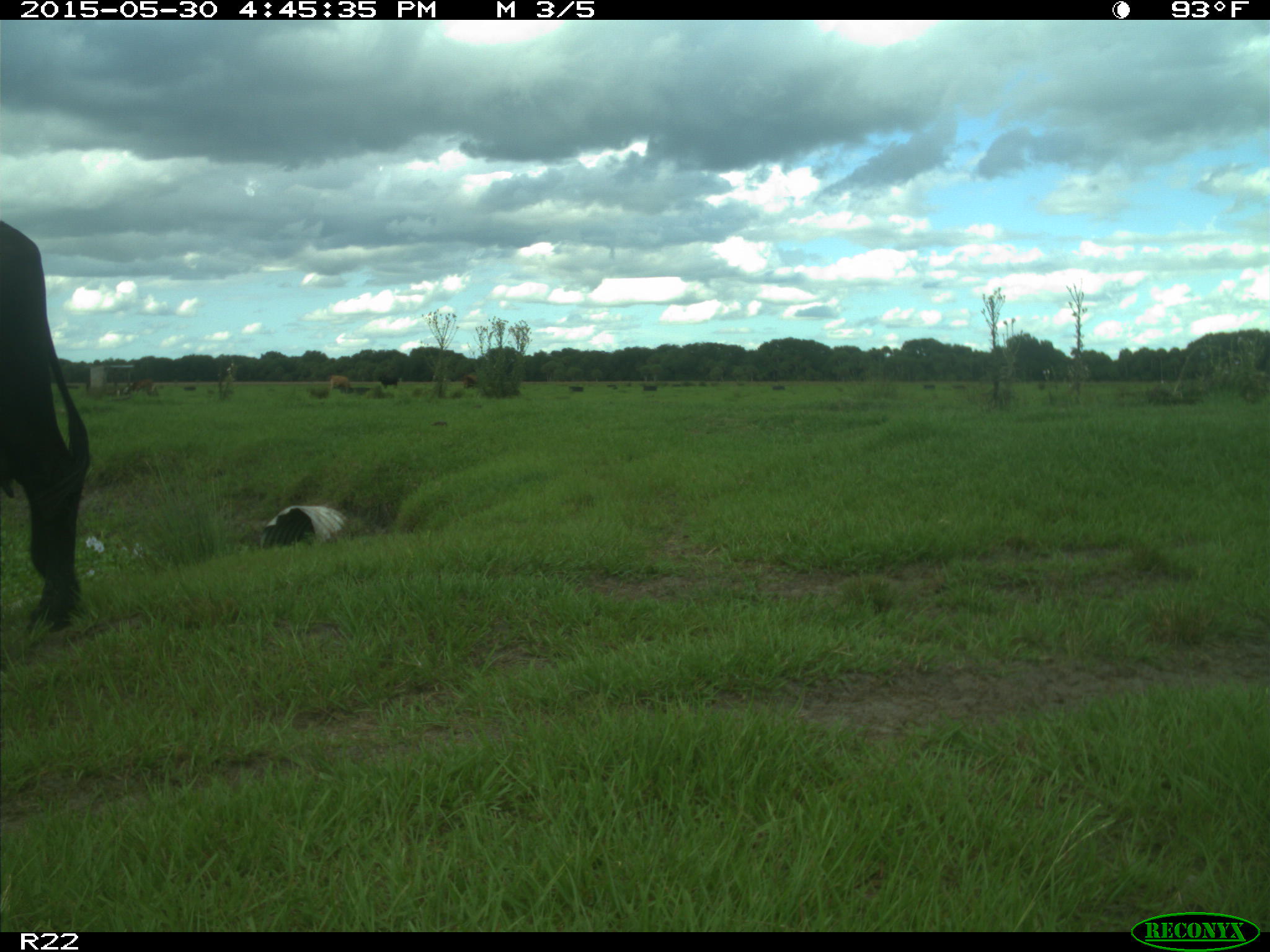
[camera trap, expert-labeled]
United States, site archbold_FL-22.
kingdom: Animalia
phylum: Chordata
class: Mammalia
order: Artiodactyla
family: Bovidae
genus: Bos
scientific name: Bos taurus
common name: domestic cow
Bos taurus (domestic cow).